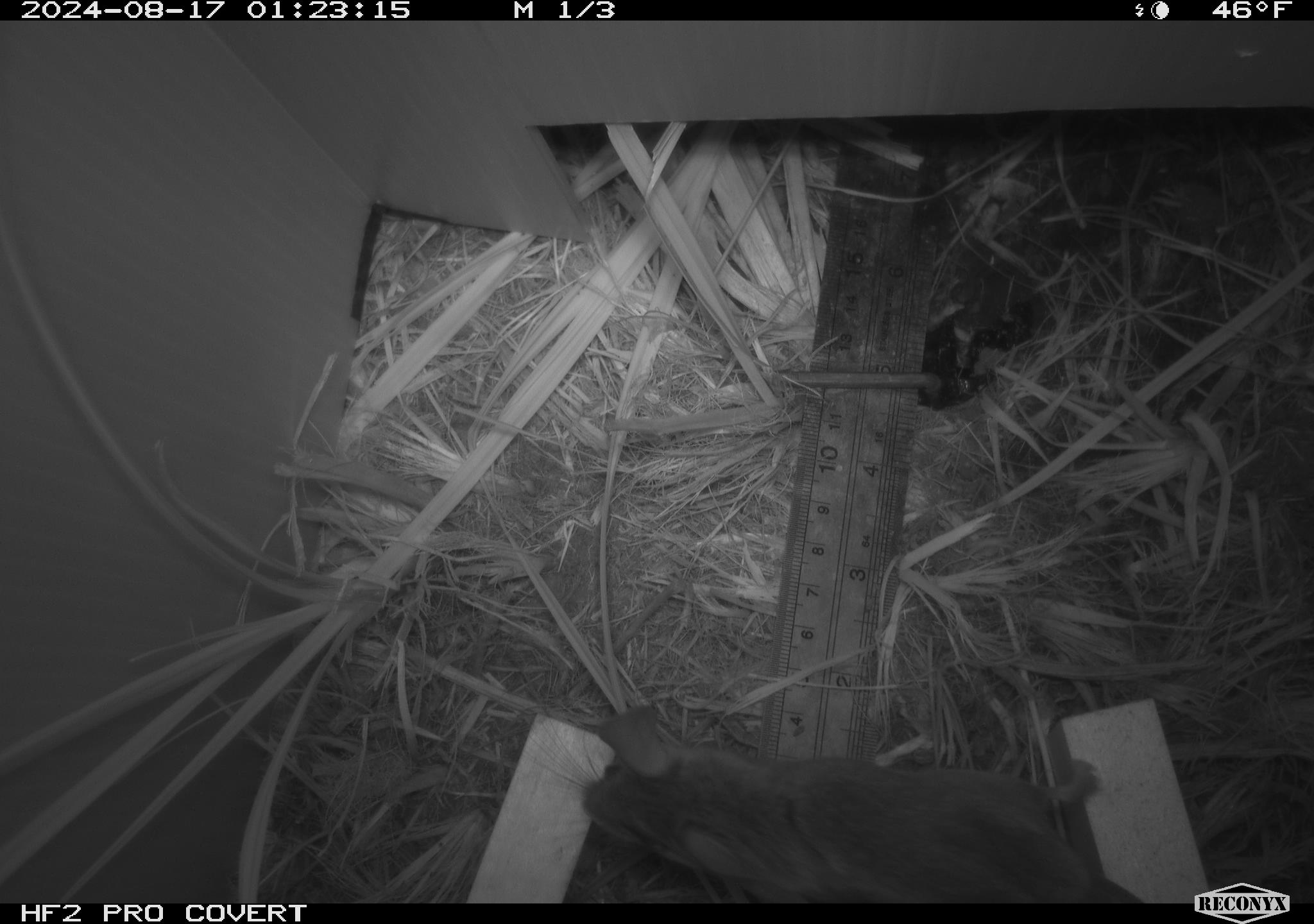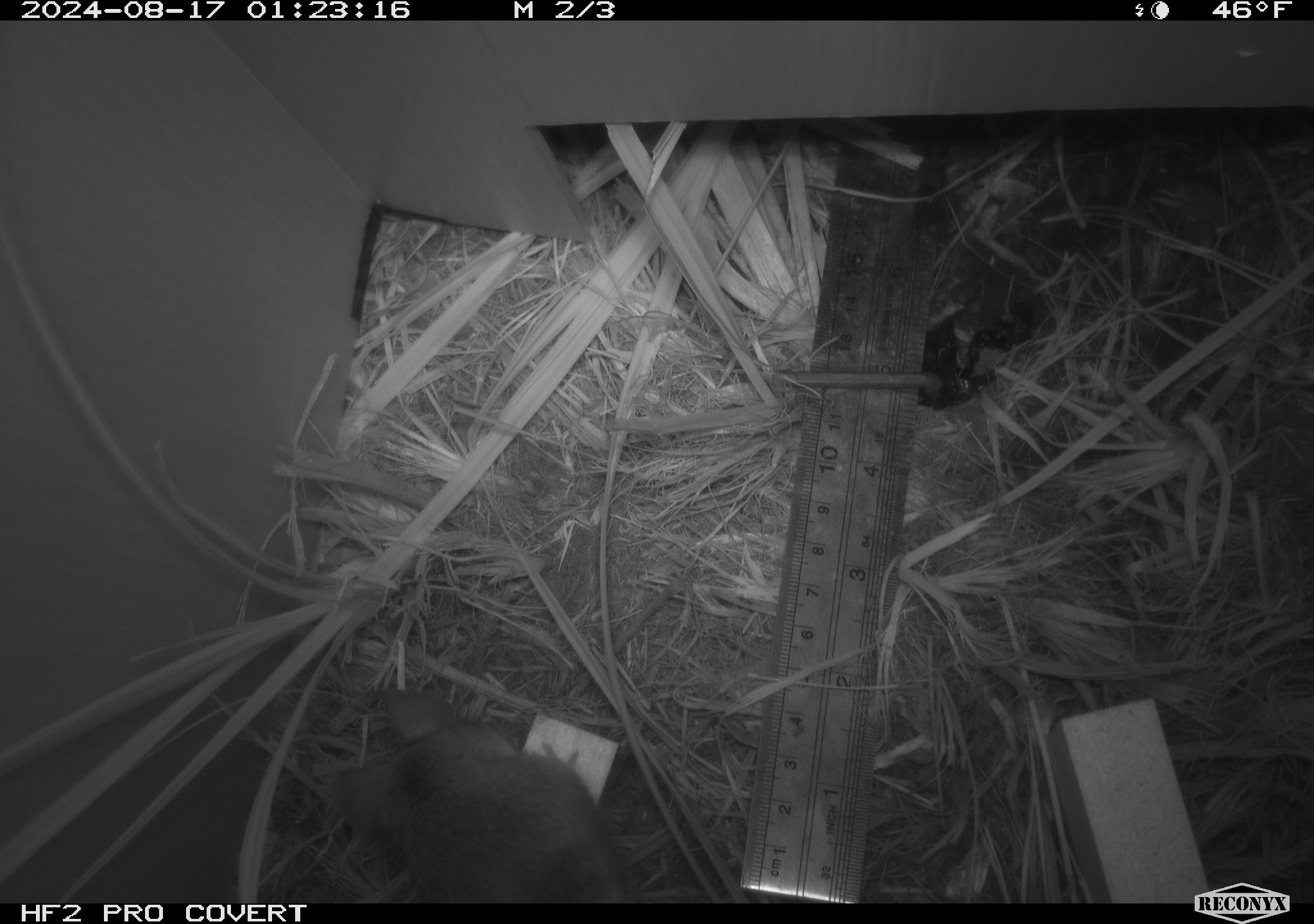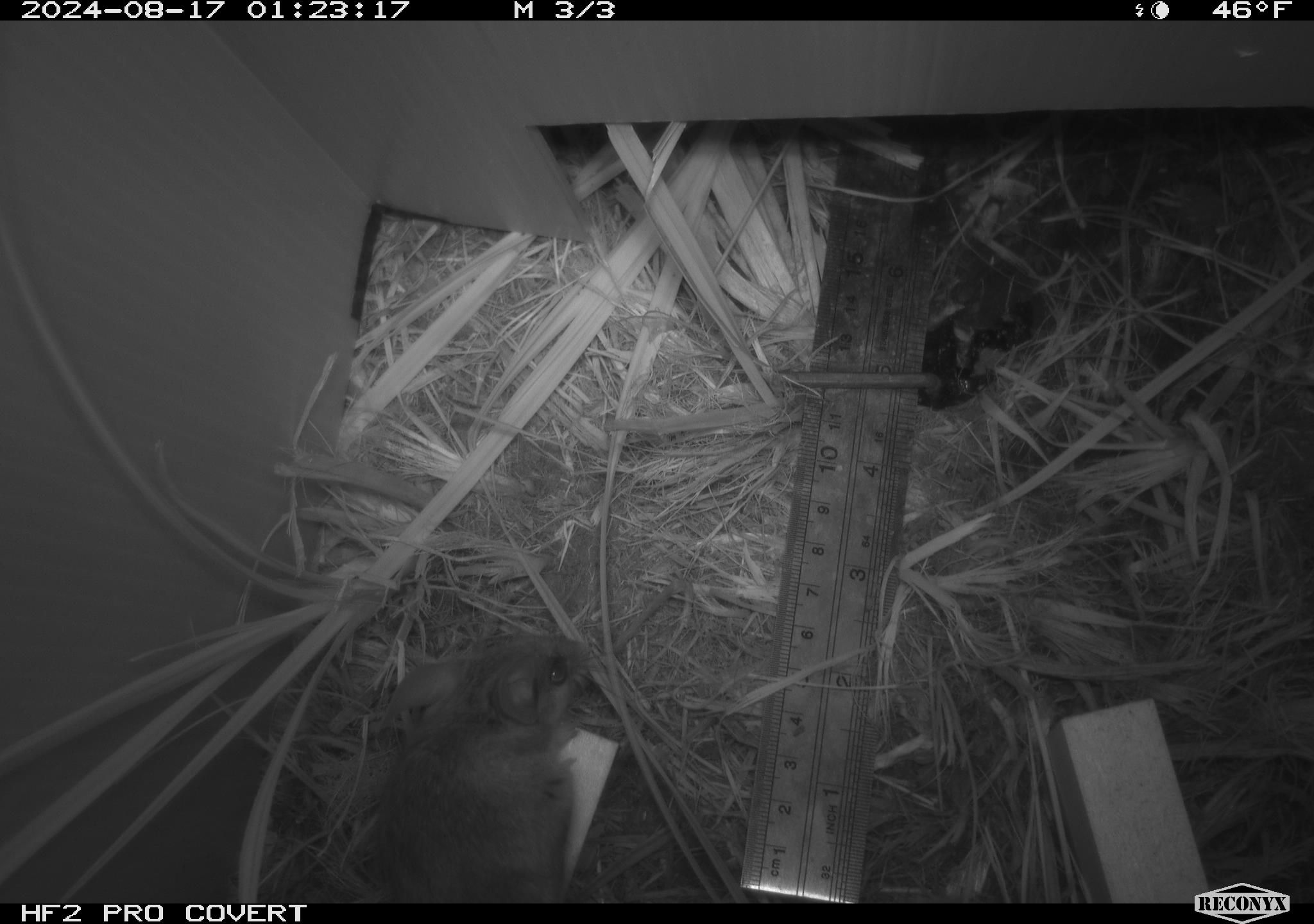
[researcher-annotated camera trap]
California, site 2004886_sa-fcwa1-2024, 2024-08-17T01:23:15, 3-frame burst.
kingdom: Animalia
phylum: Chordata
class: Mammalia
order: Rodentia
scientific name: Rodentia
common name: mouse species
Mouse species (Rodentia).